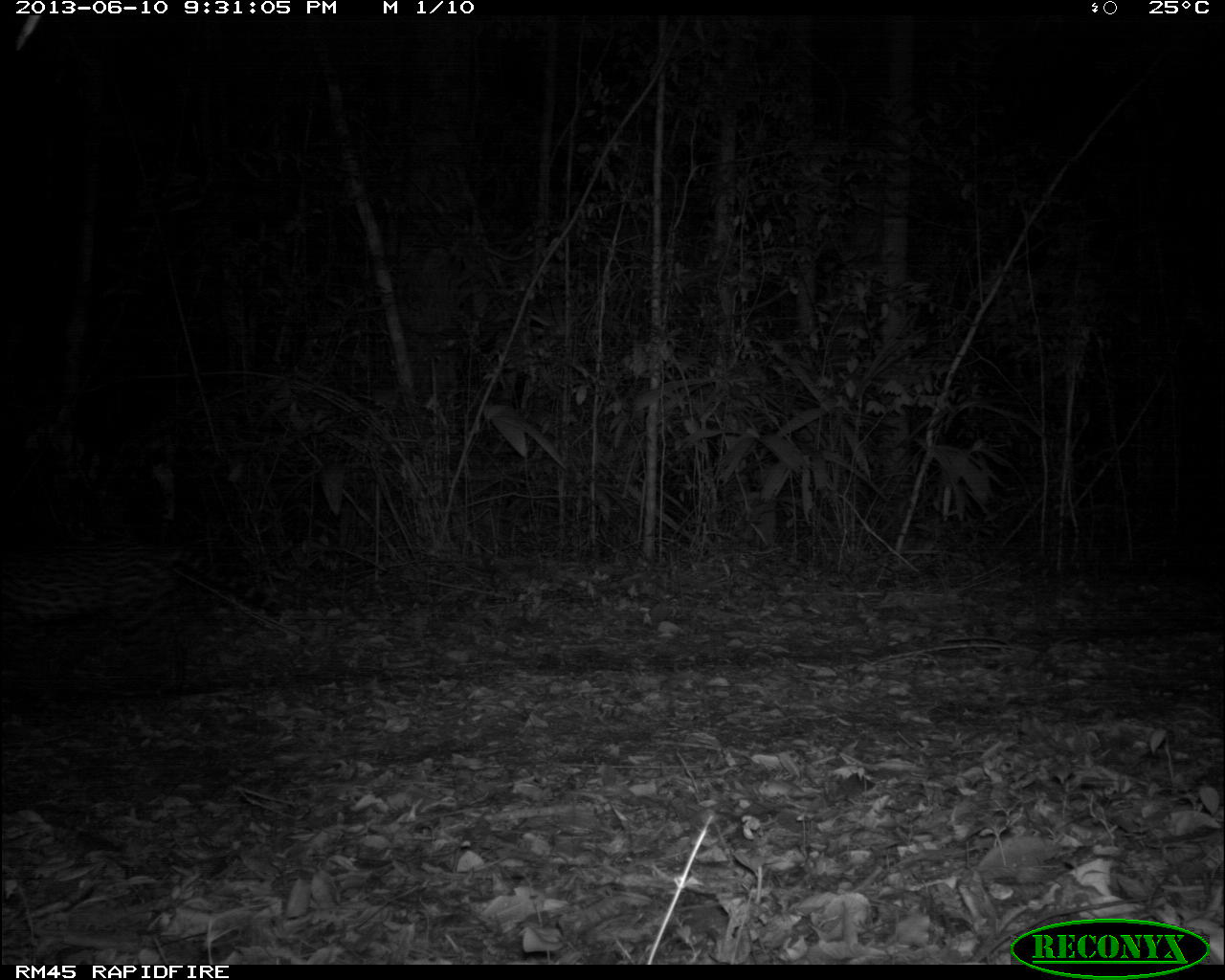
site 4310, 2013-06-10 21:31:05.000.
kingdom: Animalia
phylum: Chordata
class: Mammalia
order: Carnivora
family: Felidae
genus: Leopardus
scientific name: Leopardus pardalis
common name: ocelot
Leopardus pardalis (ocelot), count 1.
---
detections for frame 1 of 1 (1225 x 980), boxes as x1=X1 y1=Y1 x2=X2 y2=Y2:
leopardus pardalis: x1=2 y1=541 x2=272 y2=694